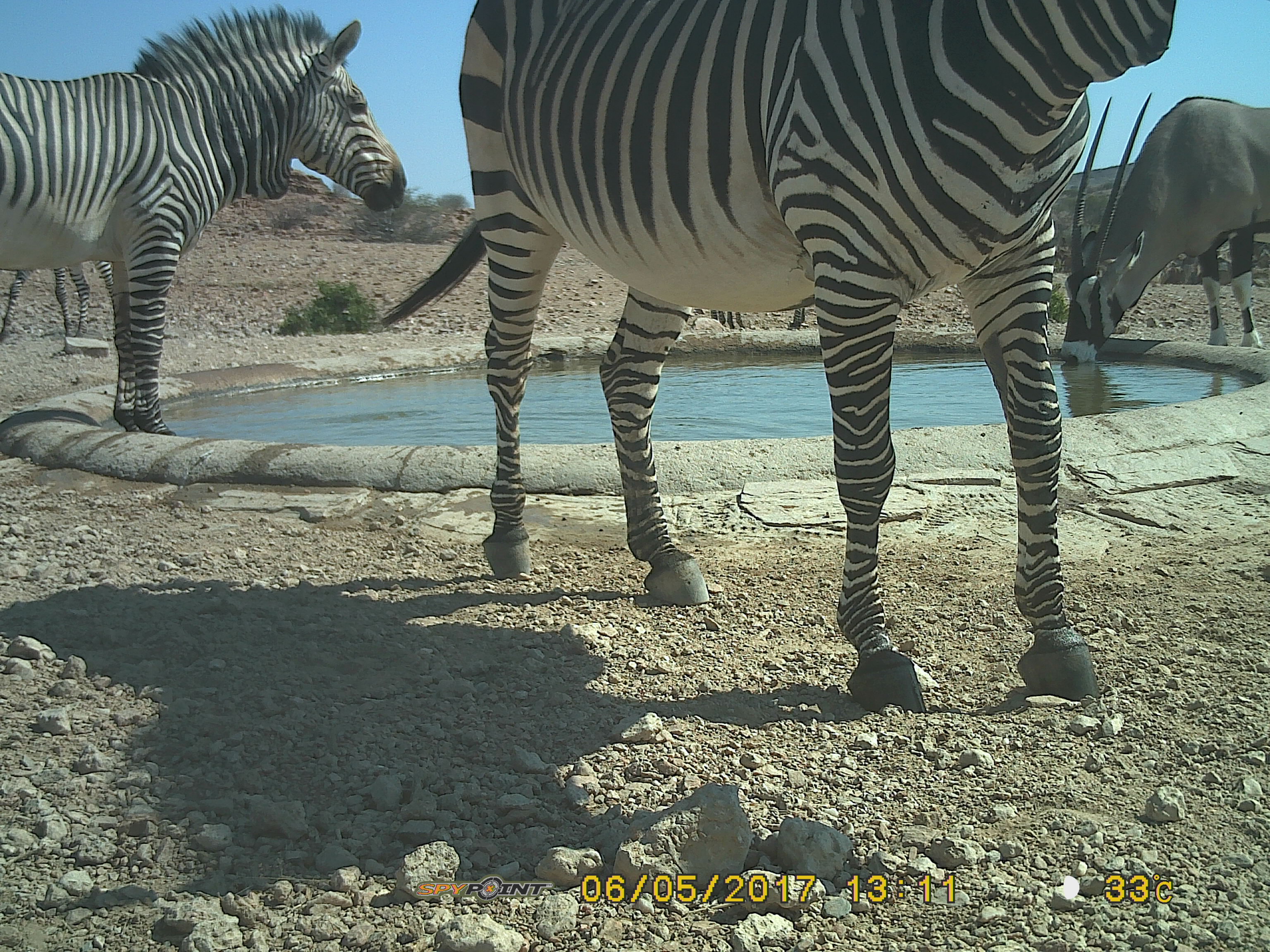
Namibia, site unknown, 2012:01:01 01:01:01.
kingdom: Animalia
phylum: Chordata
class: Mammalia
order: Perissodactyla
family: Equidae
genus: Equus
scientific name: Equus zebra hartmannae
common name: hartmann's mountain zebra